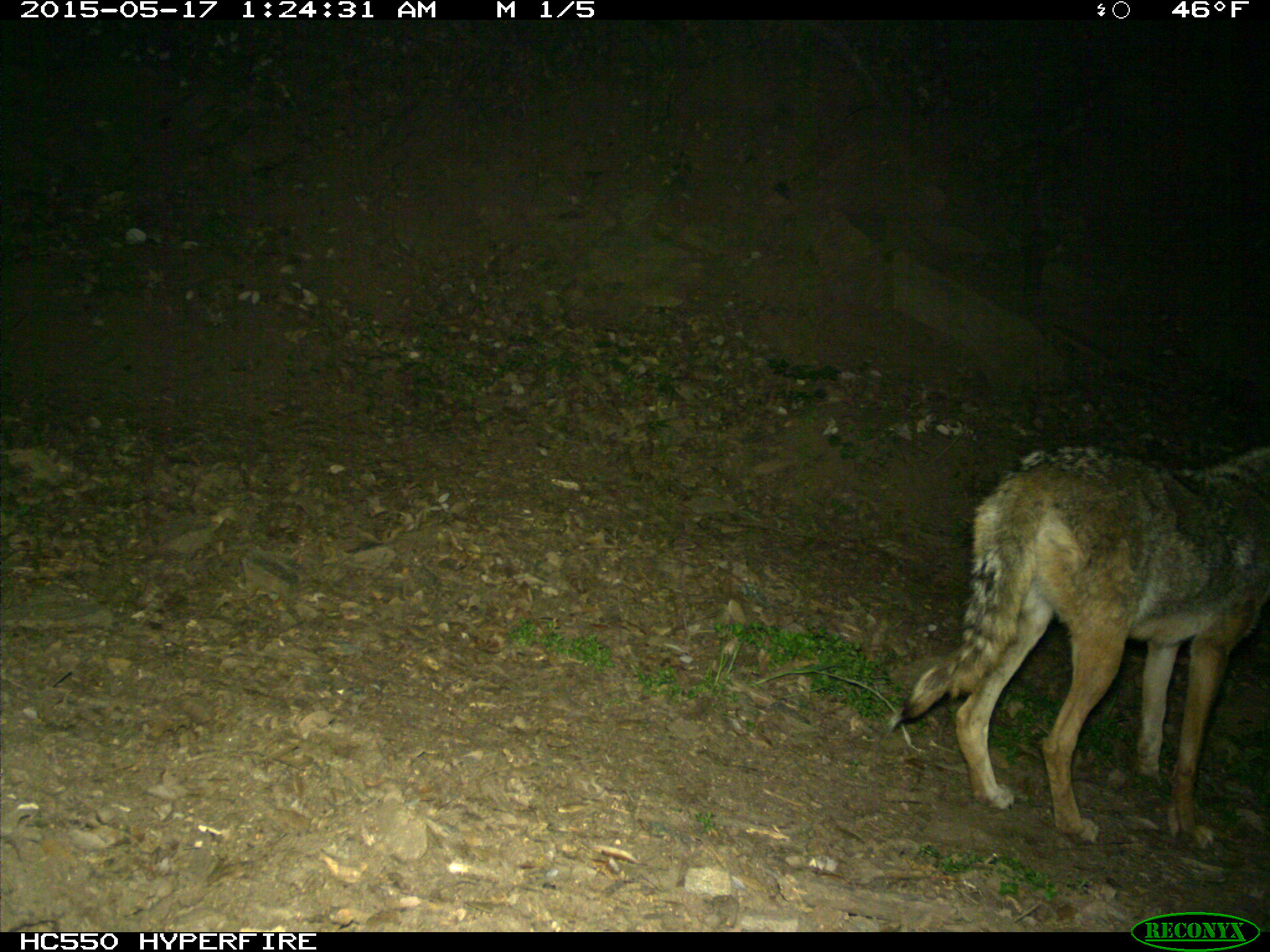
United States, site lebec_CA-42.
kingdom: Animalia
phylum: Chordata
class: Mammalia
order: Carnivora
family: Canidae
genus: Canis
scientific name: Canis latrans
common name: coyote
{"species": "Canis latrans (coyote)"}